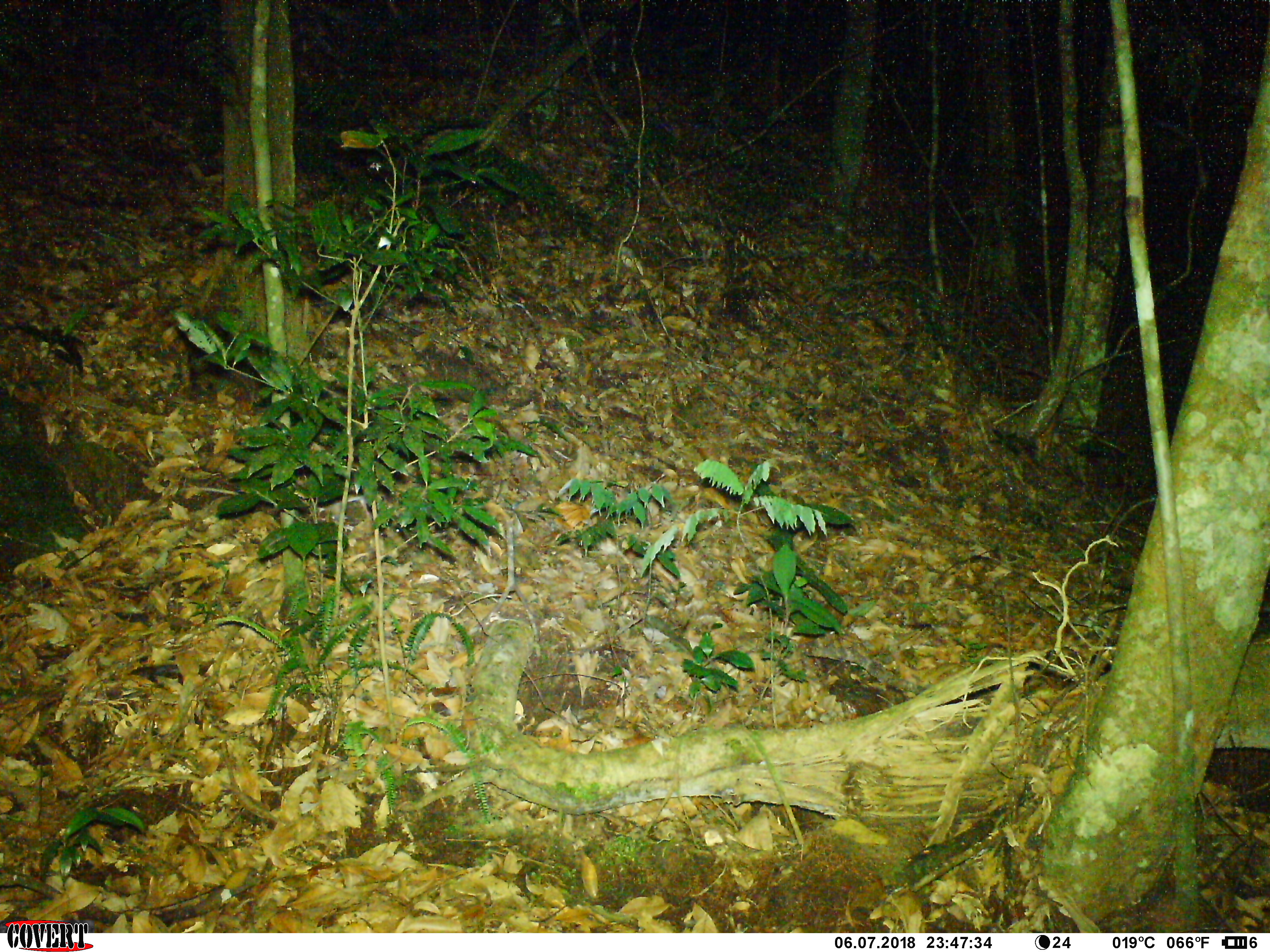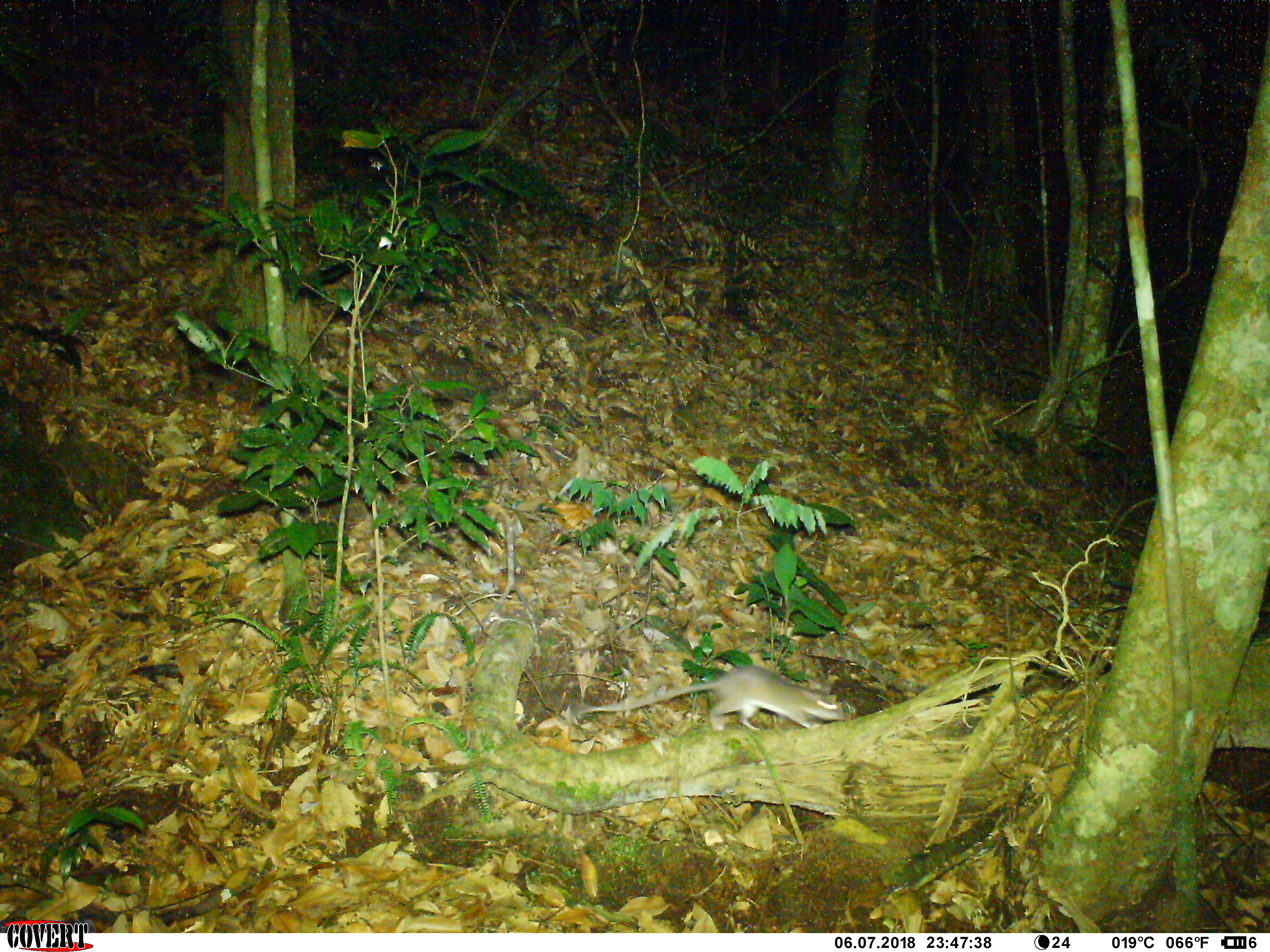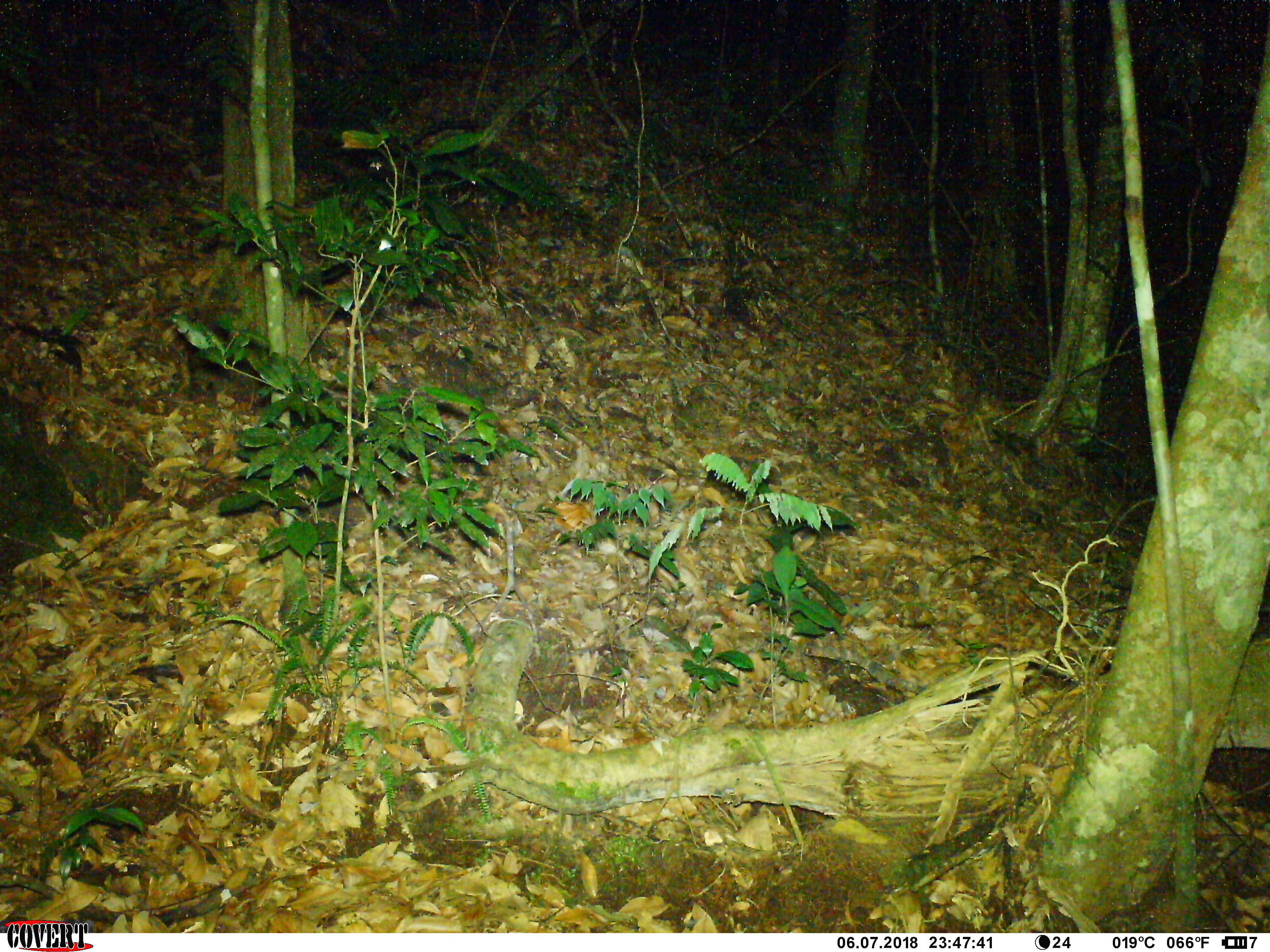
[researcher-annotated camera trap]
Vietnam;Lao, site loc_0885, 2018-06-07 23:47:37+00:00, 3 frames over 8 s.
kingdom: Animalia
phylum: Chordata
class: Mammalia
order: Rodentia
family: Muridae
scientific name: Muridae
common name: old-world mice and rats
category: unidentified murid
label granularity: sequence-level